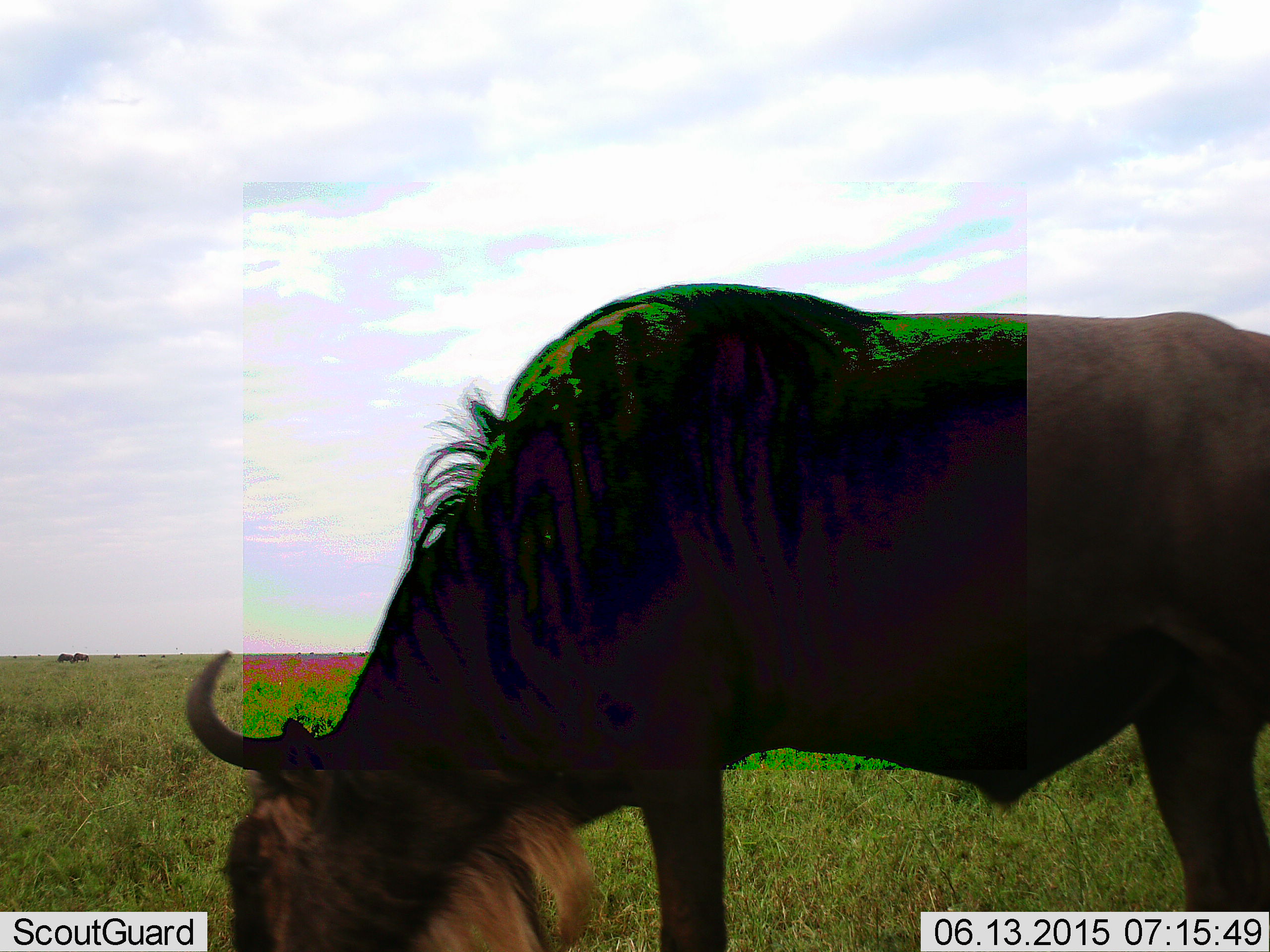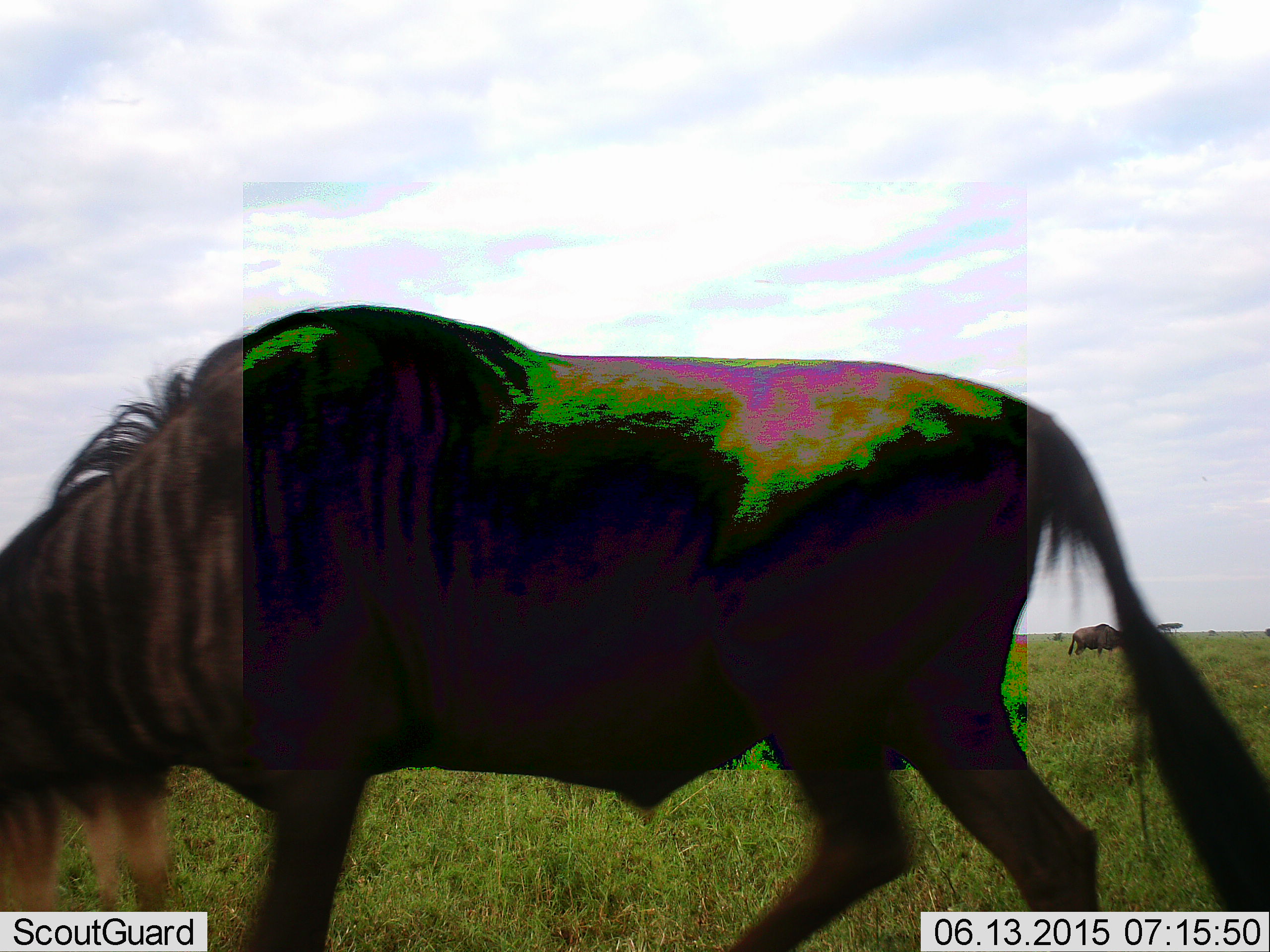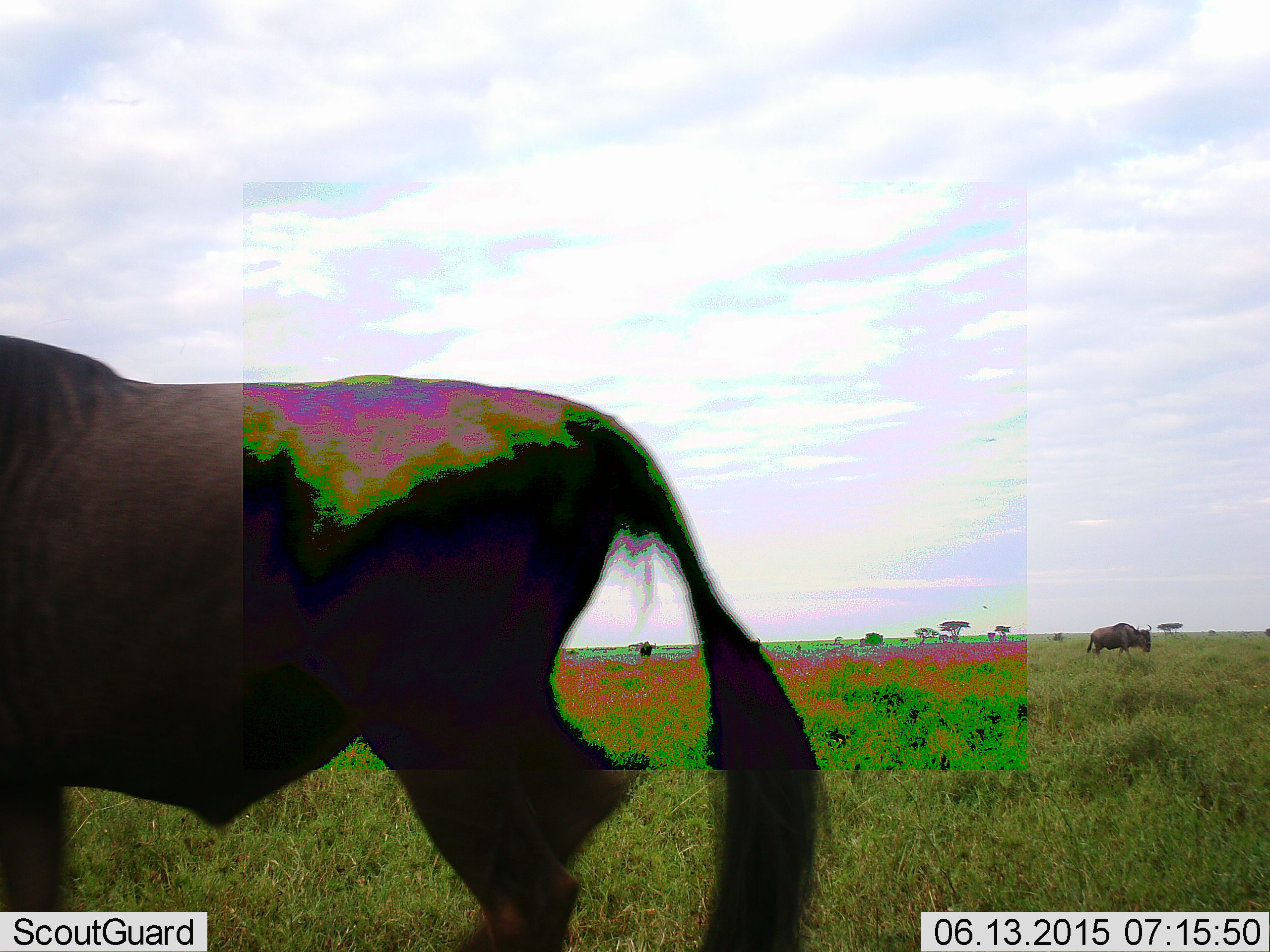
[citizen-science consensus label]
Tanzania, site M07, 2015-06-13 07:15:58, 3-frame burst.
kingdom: Animalia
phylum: Chordata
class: Mammalia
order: Artiodactyla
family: Bovidae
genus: Connochaetes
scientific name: Connochaetes taurinus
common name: blue wildebeest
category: wildebeest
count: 4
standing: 60%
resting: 0%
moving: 50%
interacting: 0%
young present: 0%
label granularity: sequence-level